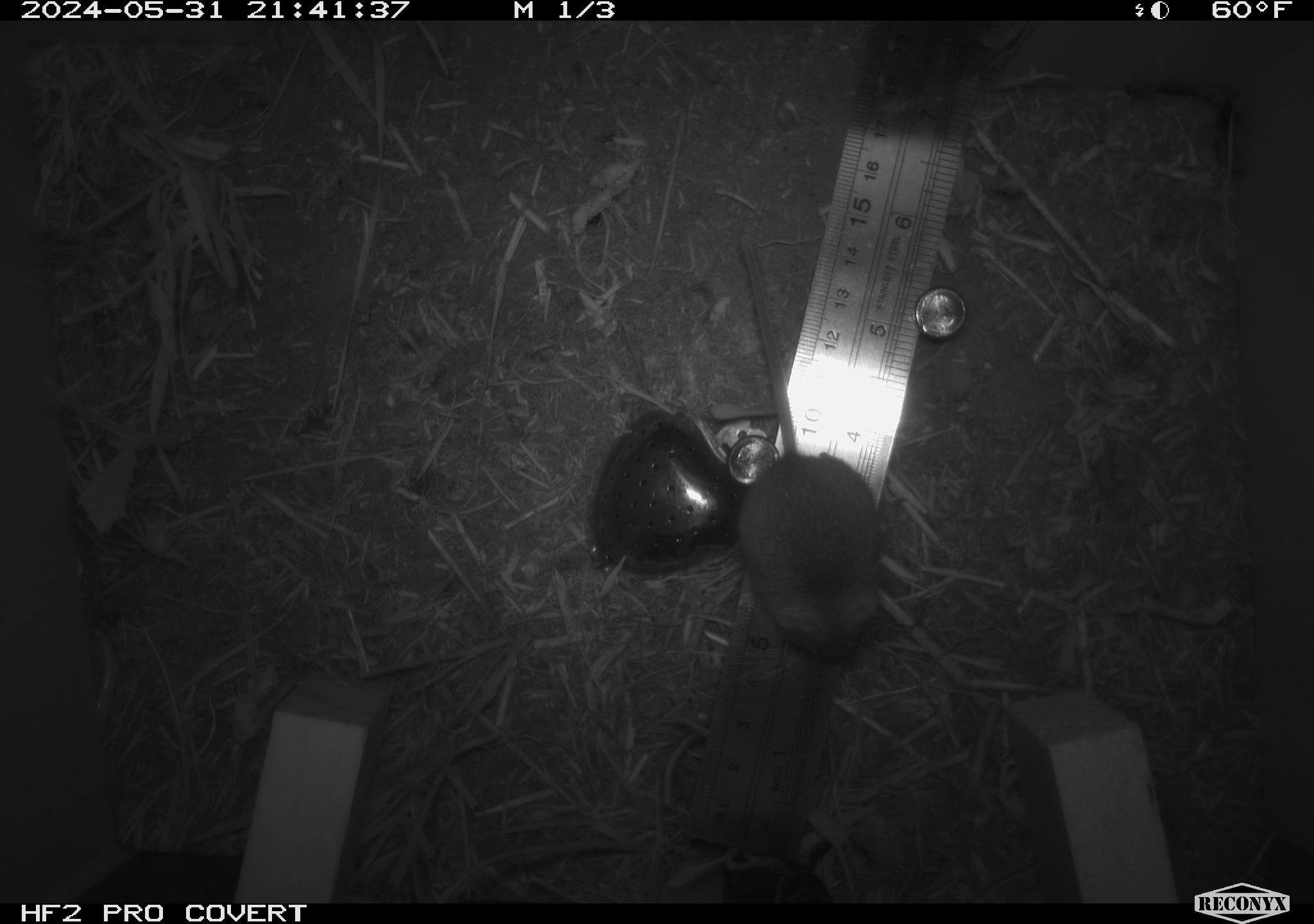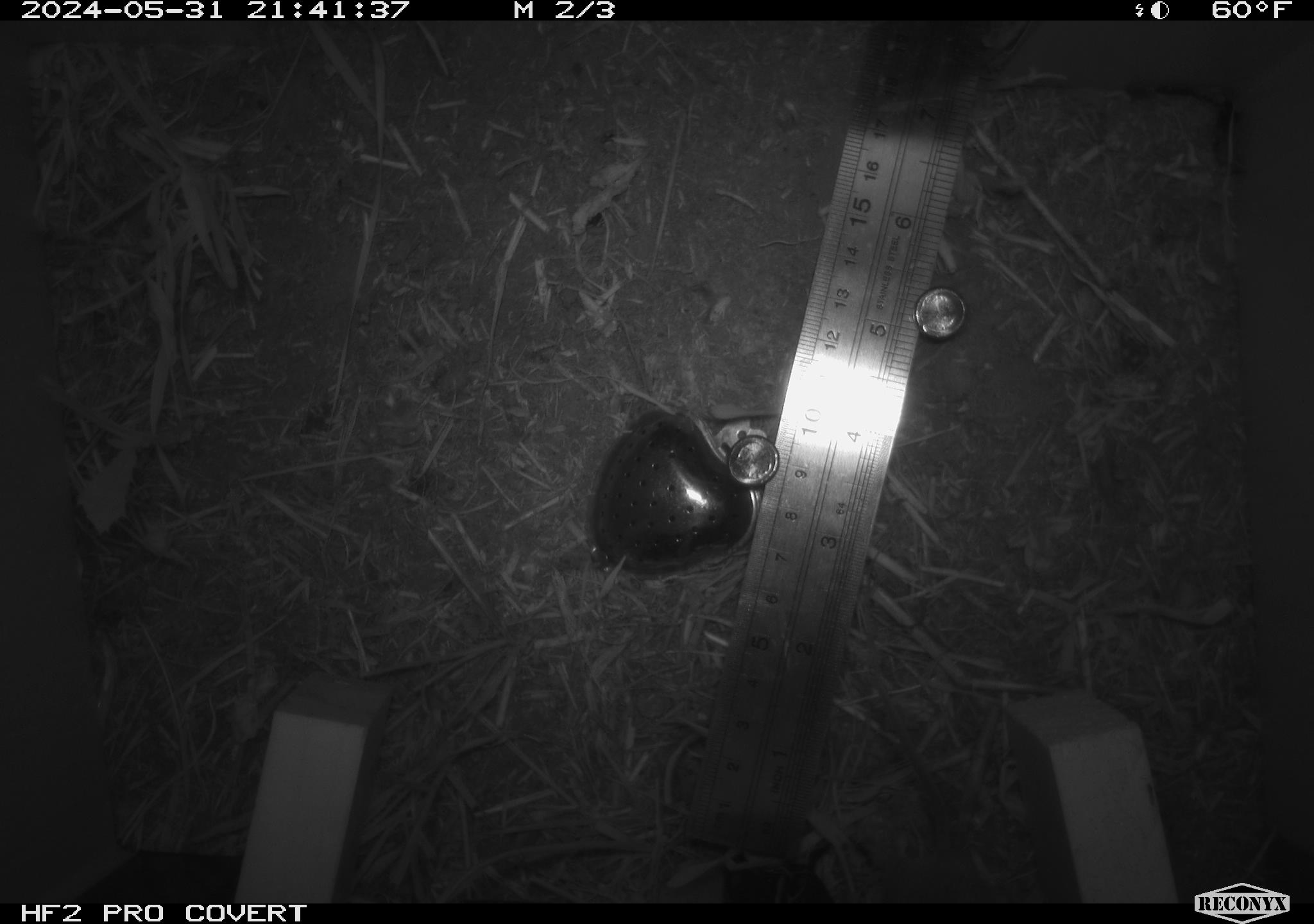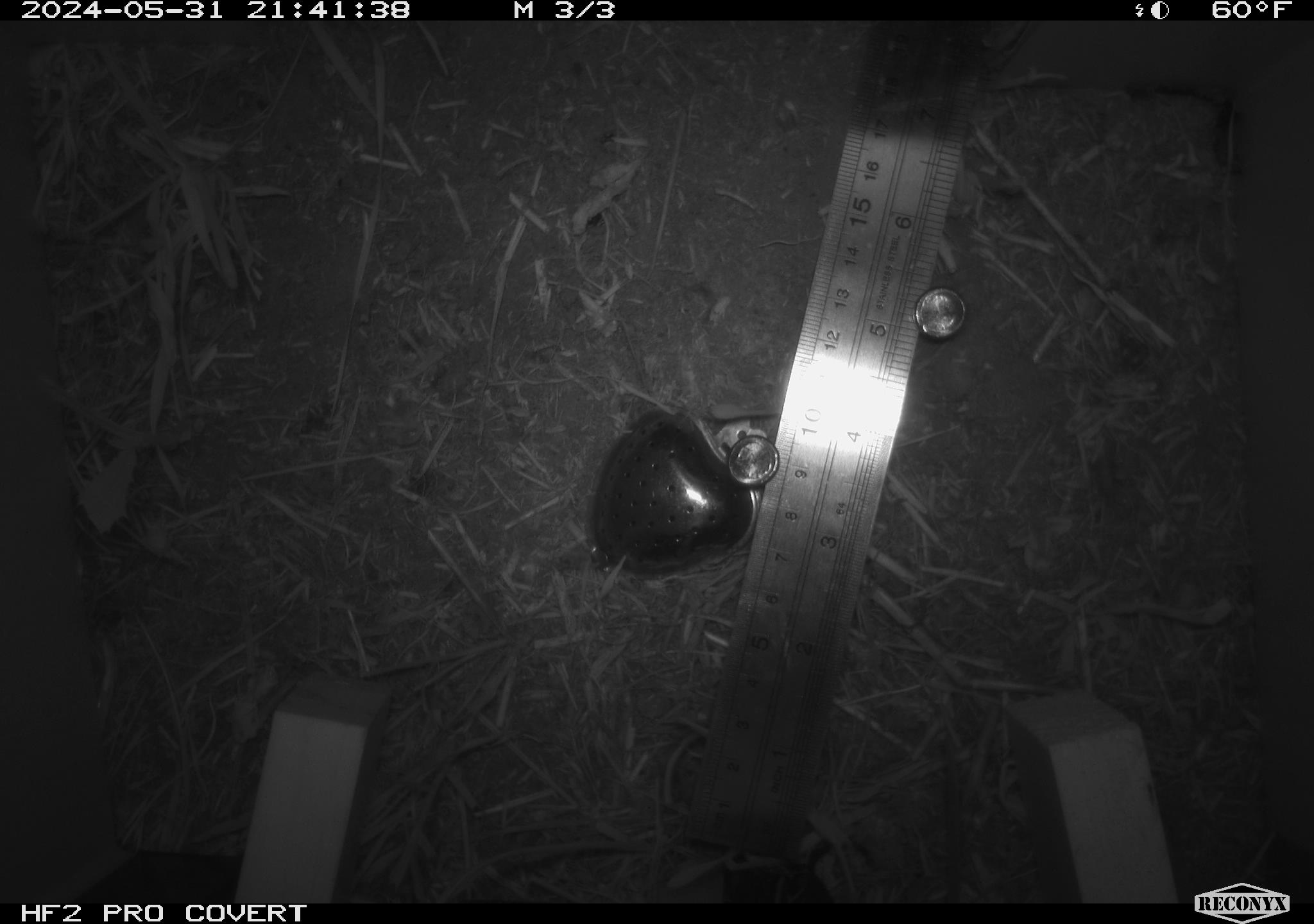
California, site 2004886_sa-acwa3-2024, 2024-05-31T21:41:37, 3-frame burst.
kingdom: Animalia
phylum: Chordata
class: Mammalia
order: Rodentia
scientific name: Rodentia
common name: mouse species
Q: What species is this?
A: Mouse species (Rodentia).